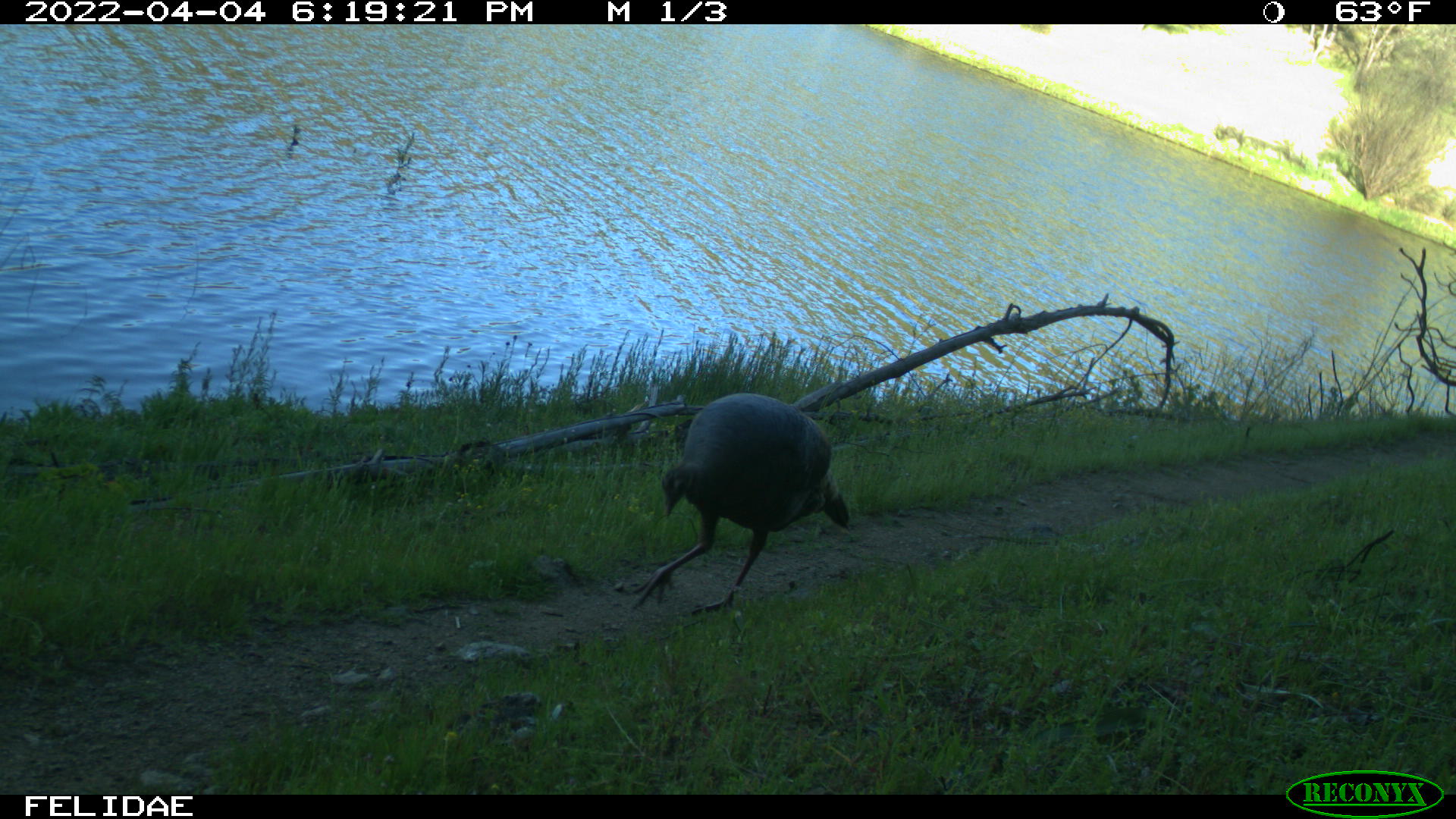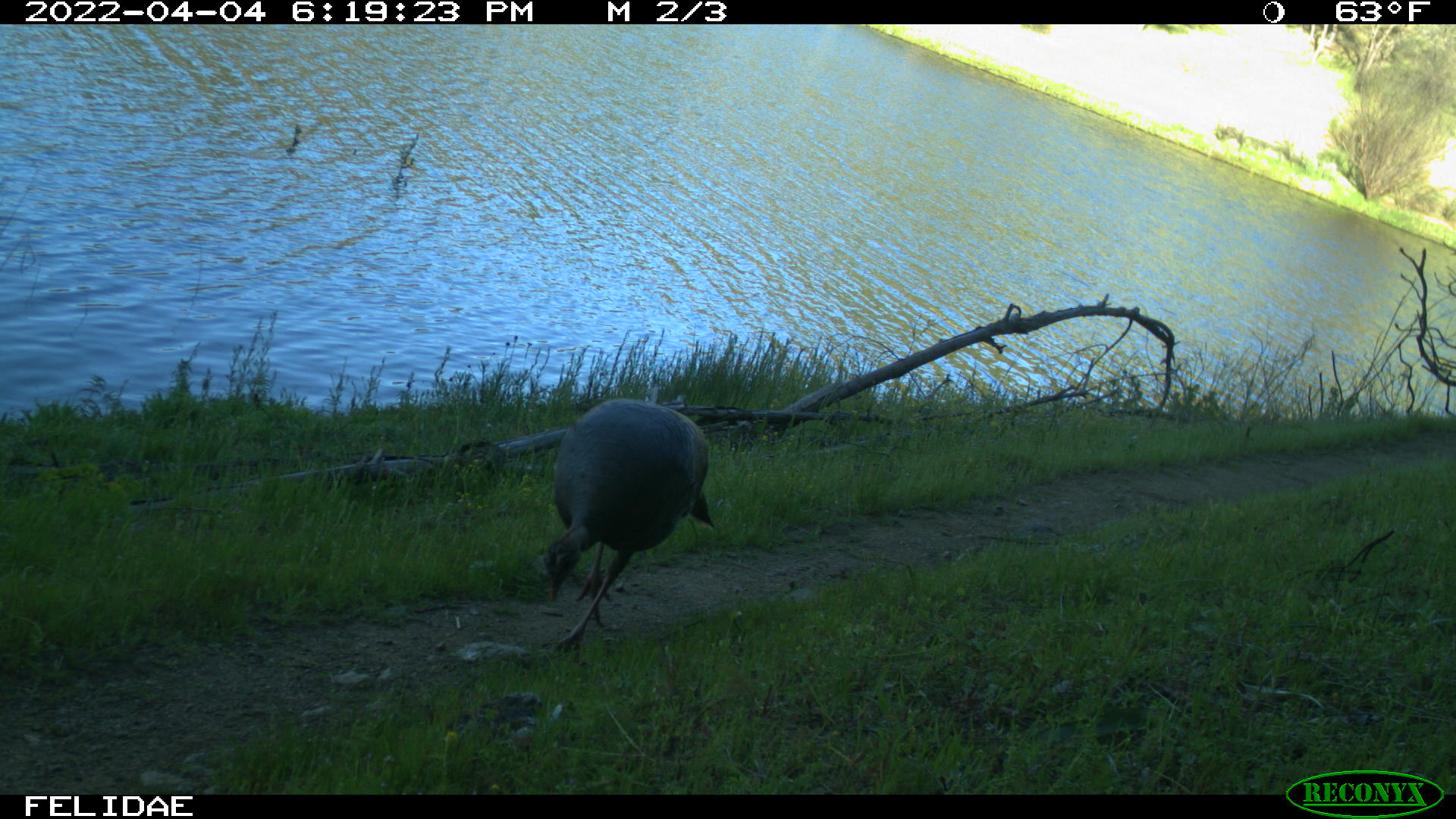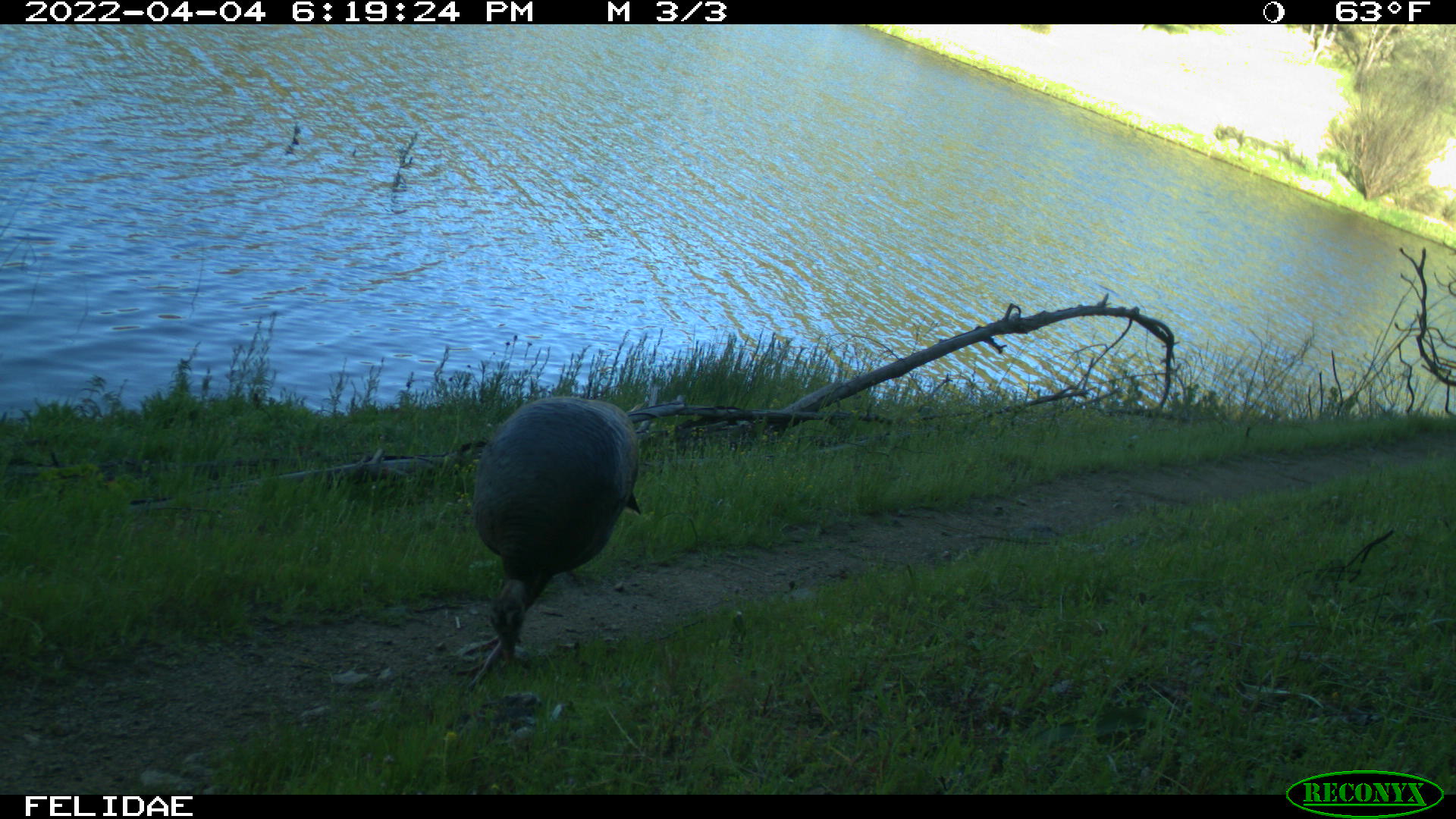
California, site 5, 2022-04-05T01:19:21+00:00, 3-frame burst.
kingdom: Animalia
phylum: Chordata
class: Aves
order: Galliformes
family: Phasianidae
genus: Meleagris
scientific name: Meleagris gallopavo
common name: turkey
Turkey (Meleagris gallopavo).